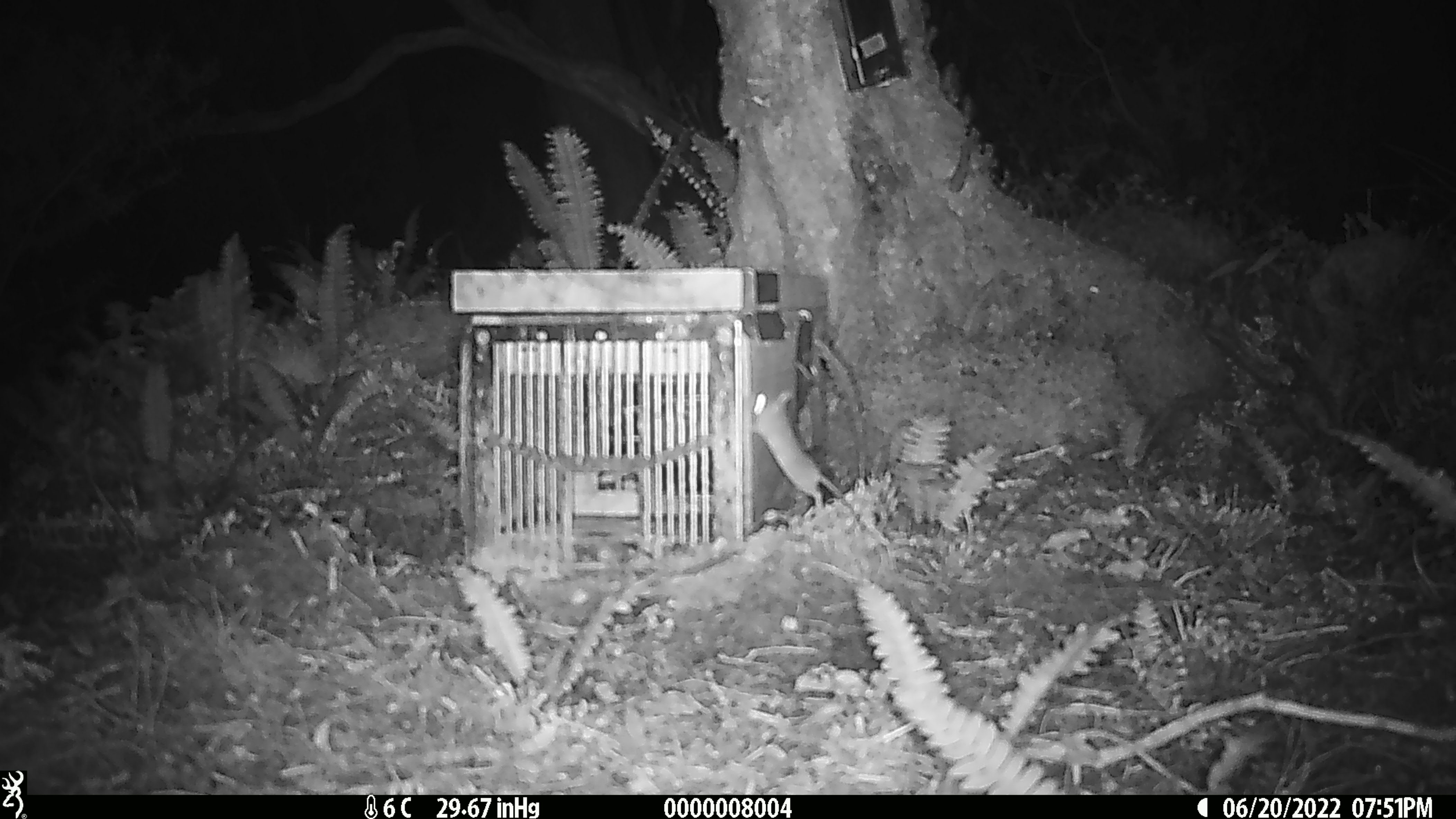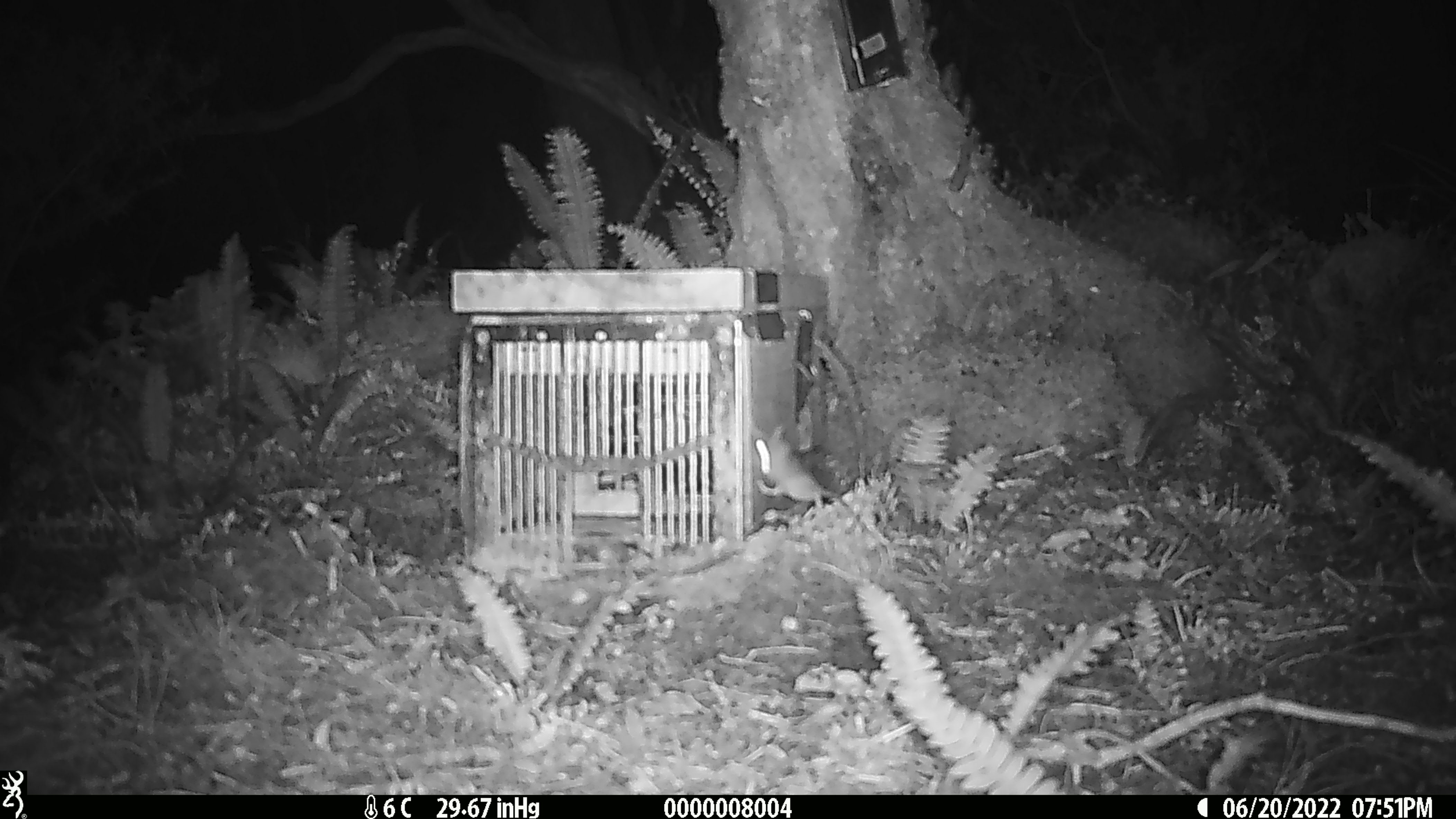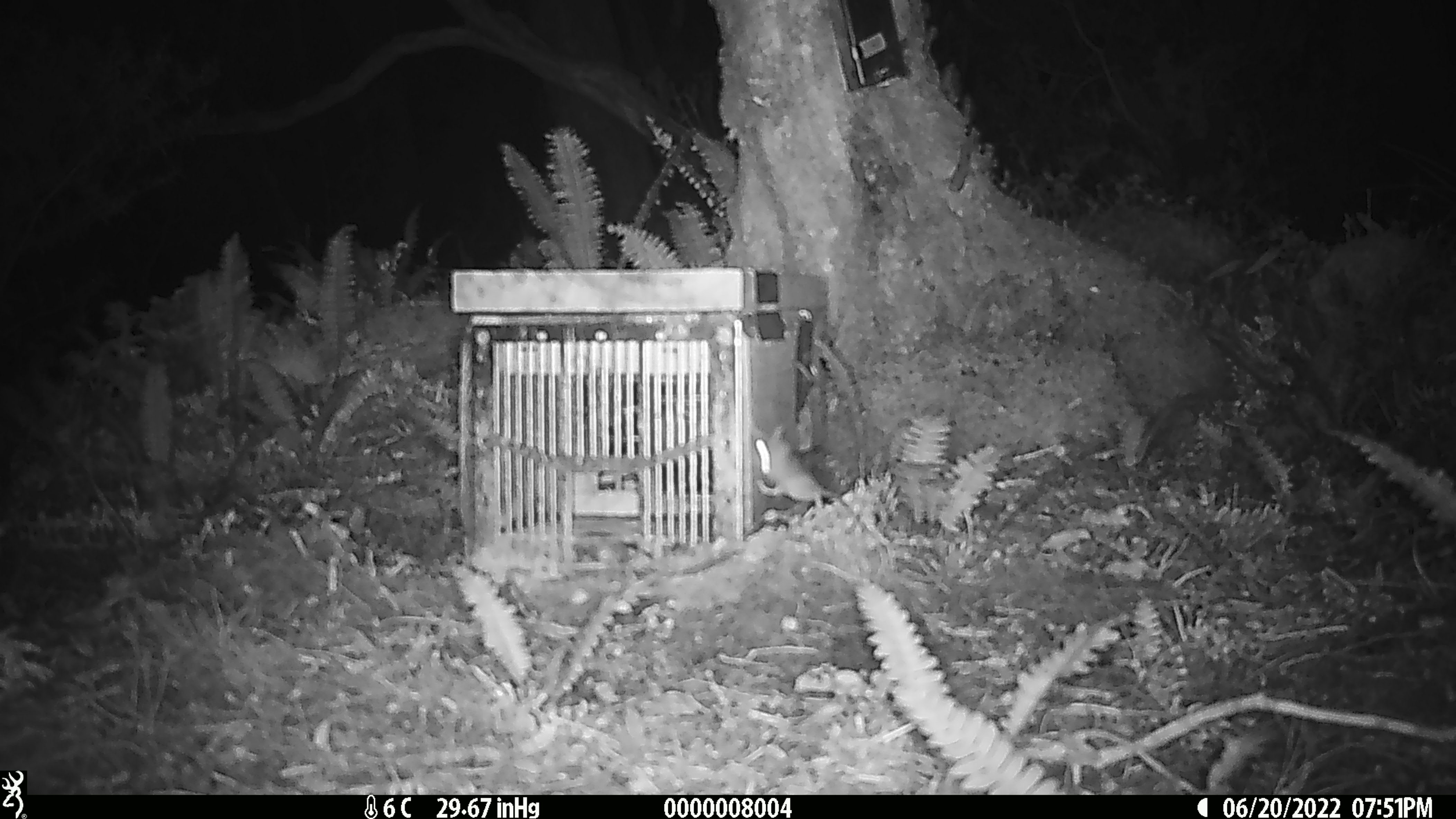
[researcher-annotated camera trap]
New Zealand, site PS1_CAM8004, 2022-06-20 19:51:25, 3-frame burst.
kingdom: Animalia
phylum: Chordata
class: Mammalia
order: Rodentia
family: Muridae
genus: Mus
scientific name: Mus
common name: mouse